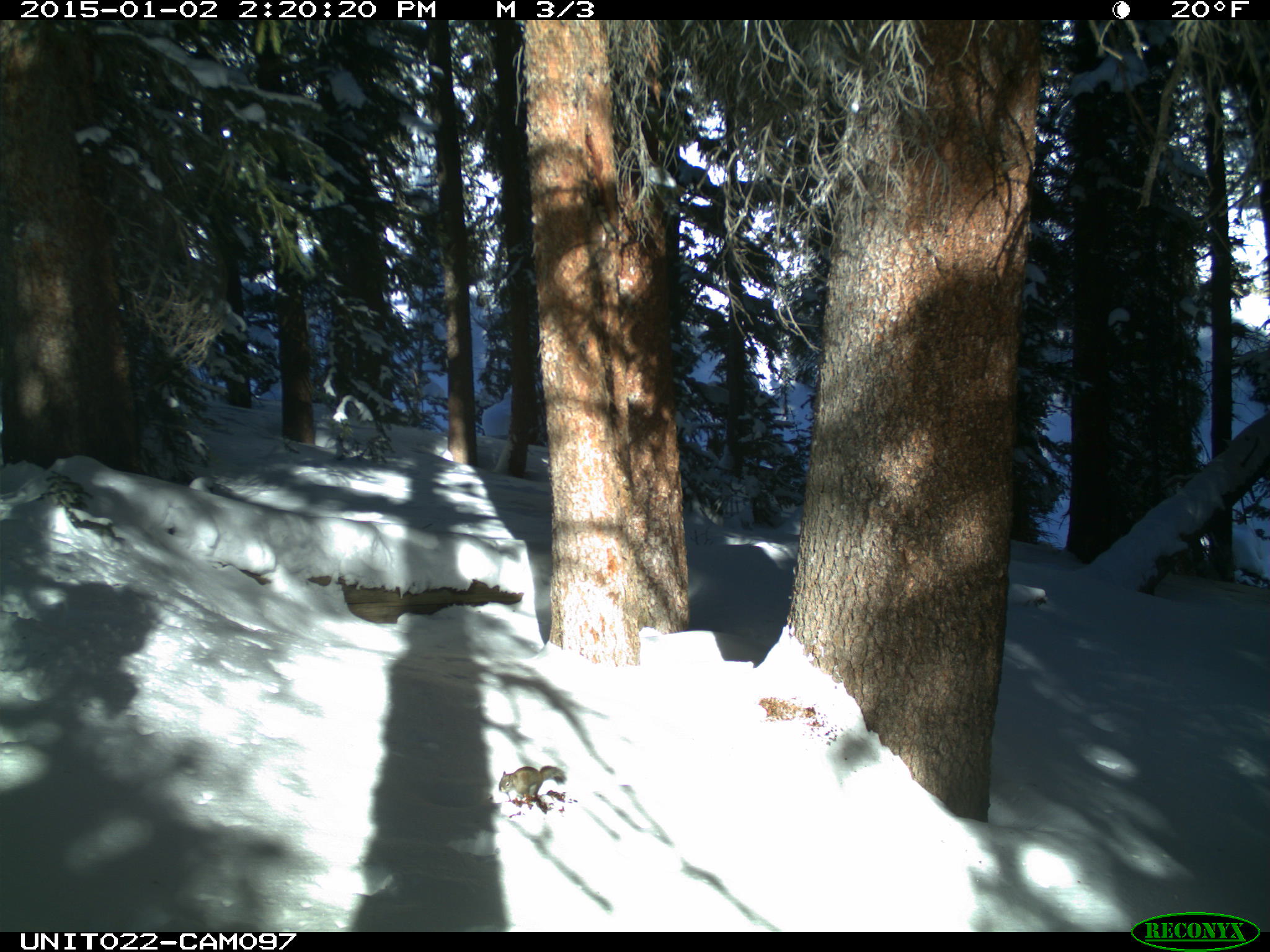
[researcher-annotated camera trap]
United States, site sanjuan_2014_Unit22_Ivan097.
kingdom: Animalia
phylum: Chordata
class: Mammalia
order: Rodentia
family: Sciuridae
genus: Tamiasciurus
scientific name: Tamiasciurus hudsonicus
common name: american red squirrel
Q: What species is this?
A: Tamiasciurus hudsonicus (american red squirrel).